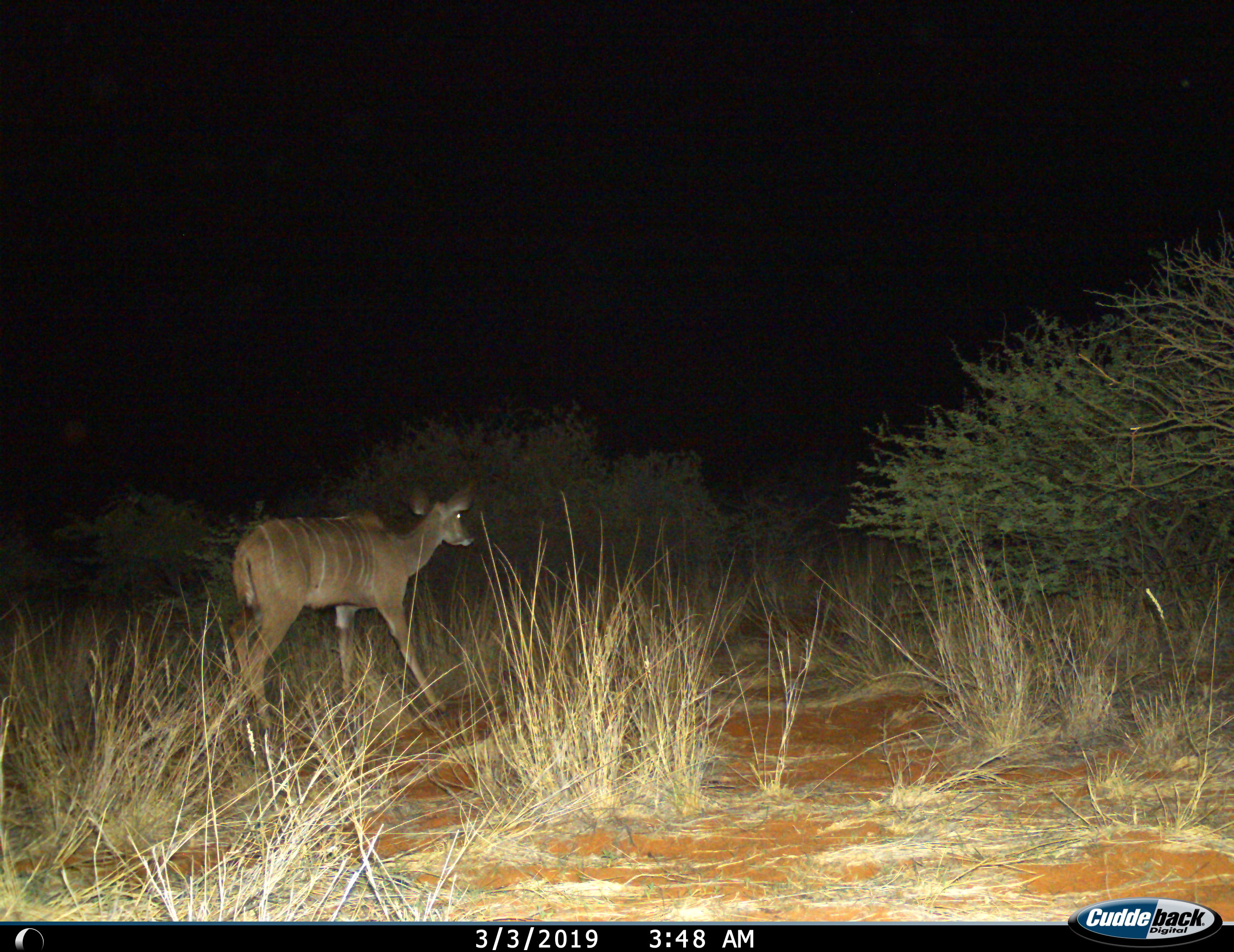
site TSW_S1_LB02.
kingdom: Animalia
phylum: Chordata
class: Mammalia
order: Artiodactyla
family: Bovidae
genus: Tragelaphus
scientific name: Tragelaphus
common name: kudu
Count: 1.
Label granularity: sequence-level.